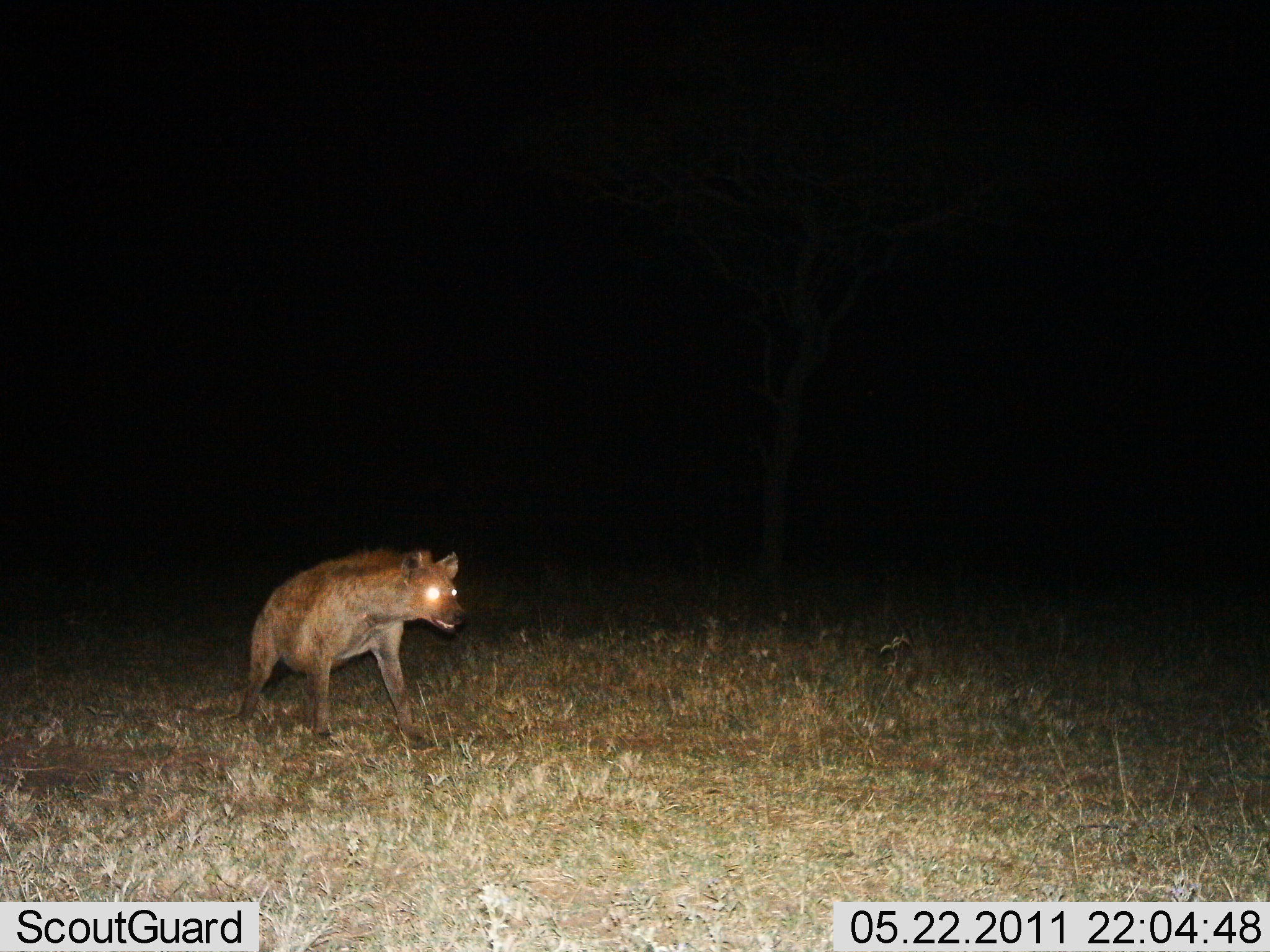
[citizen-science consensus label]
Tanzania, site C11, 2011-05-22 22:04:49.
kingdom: Animalia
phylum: Chordata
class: Mammalia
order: Carnivora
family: Hyaenidae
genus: Crocuta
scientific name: Crocuta crocuta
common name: spotted hyena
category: hyenaspotted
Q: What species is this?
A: Hyenaspotted (spotted hyena) (Crocuta crocuta).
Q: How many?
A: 1.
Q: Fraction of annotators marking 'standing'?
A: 55%.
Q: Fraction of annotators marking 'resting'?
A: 0%.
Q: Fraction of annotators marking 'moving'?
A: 45%.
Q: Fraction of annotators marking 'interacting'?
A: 0%.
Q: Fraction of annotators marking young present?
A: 0%.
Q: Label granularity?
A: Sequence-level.